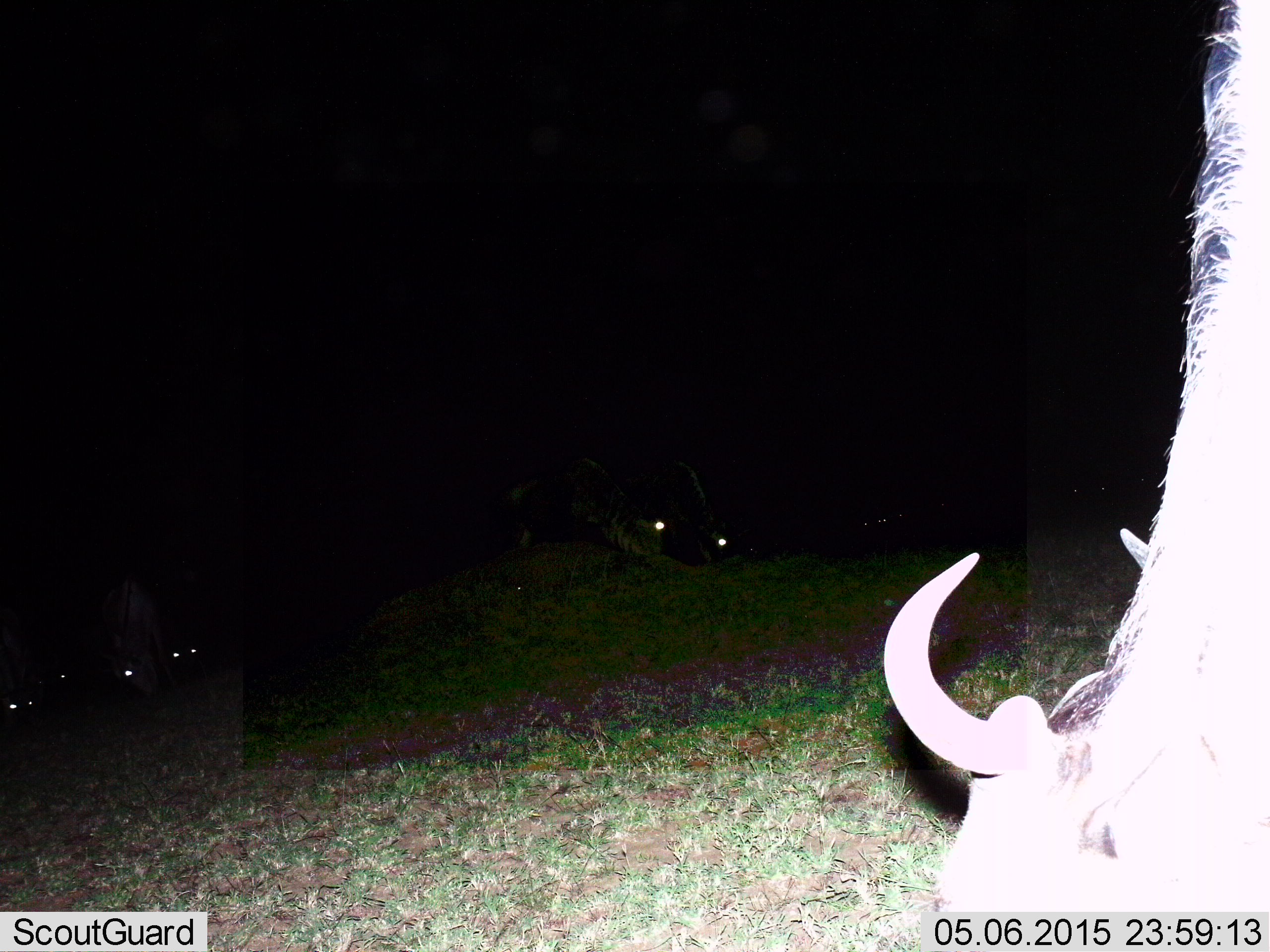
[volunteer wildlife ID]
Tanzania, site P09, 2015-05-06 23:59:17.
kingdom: Animalia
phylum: Chordata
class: Mammalia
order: Artiodactyla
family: Bovidae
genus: Connochaetes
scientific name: Connochaetes taurinus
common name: blue wildebeest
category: wildebeest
Wildebeest (blue wildebeest) (Connochaetes taurinus), count 6. Behavior (volunteer vote fractions): standing 40%, resting 20%, moving 0%, interacting 0%. Young present (vote fraction): 0%. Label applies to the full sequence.